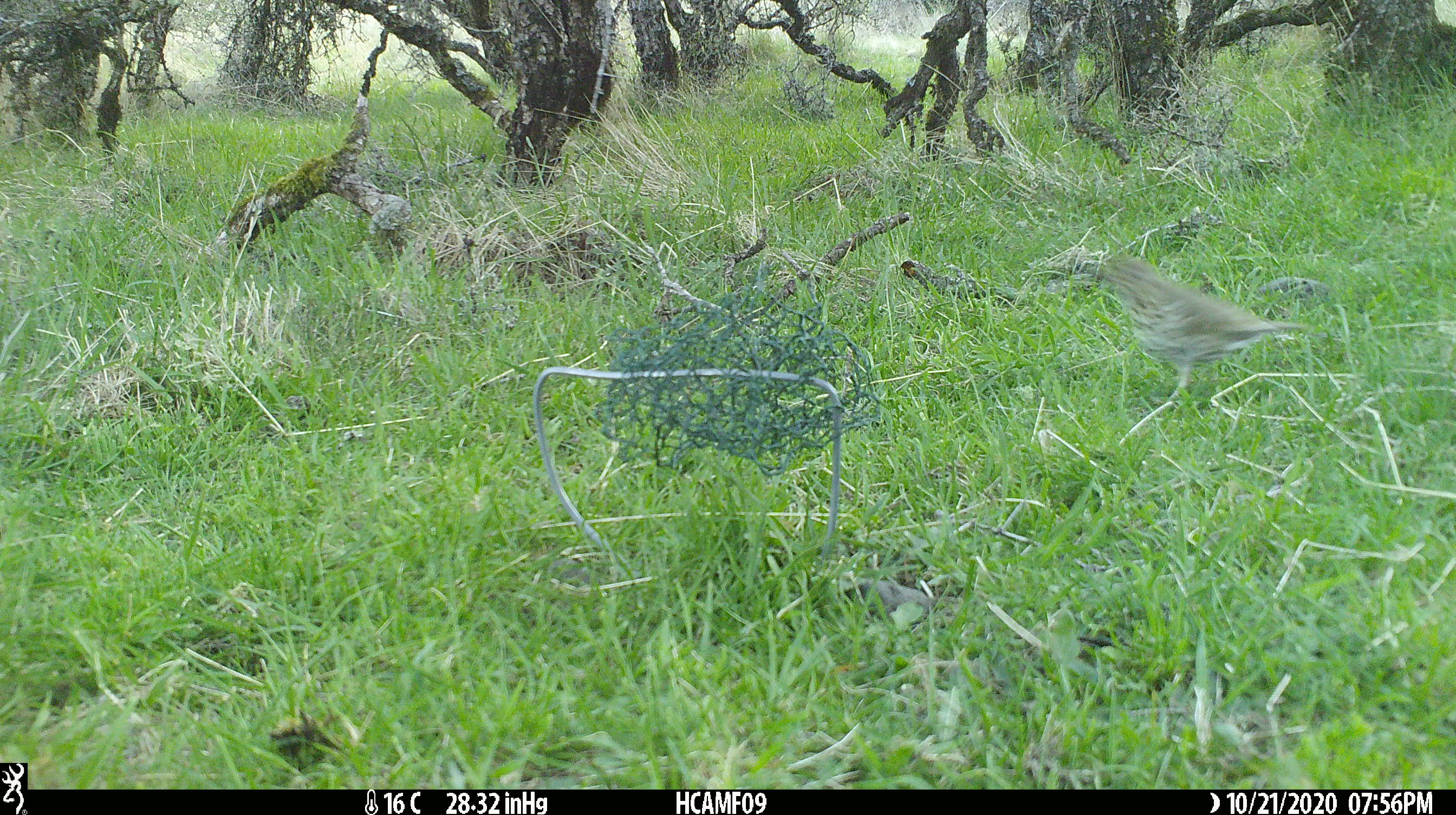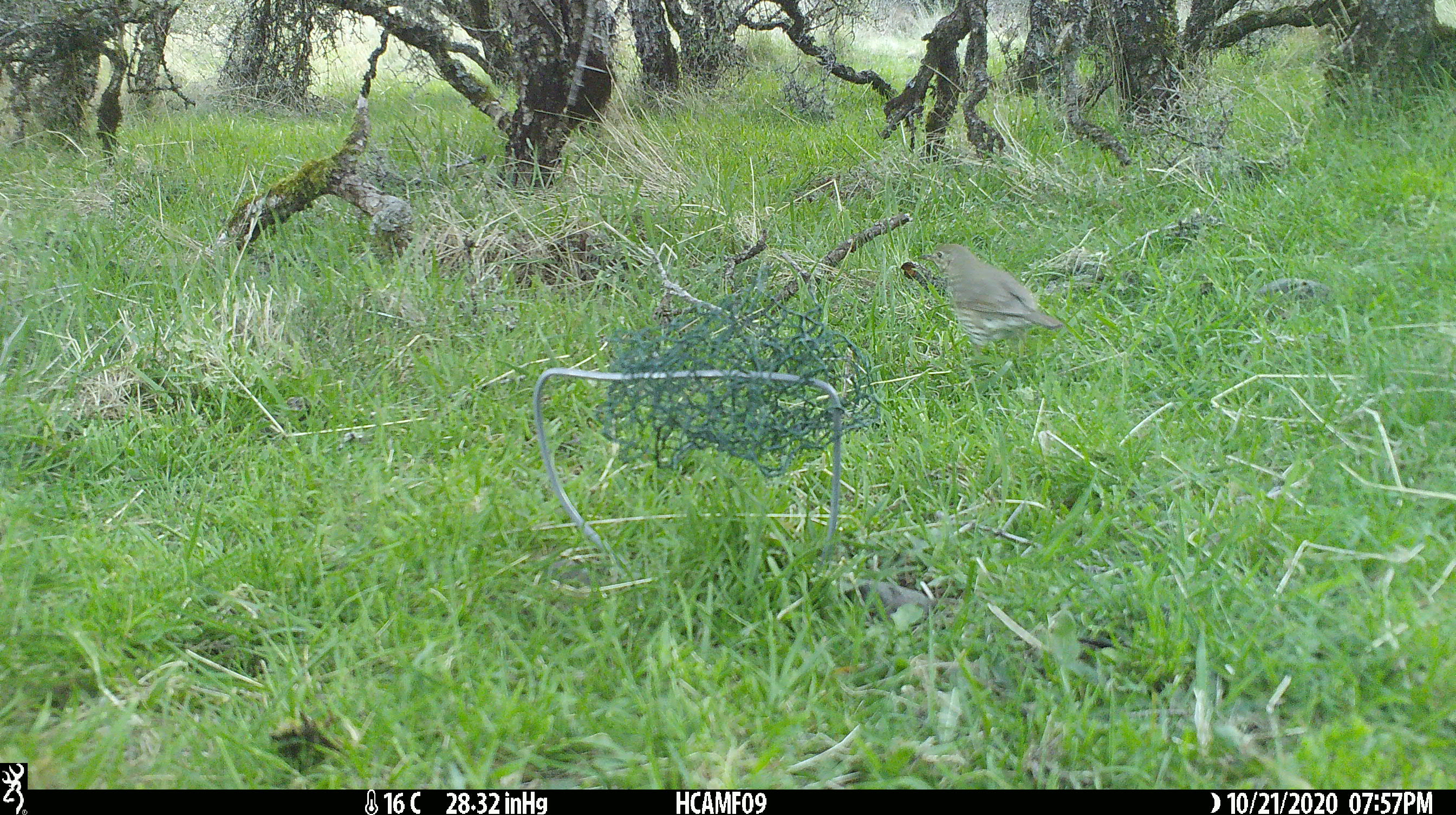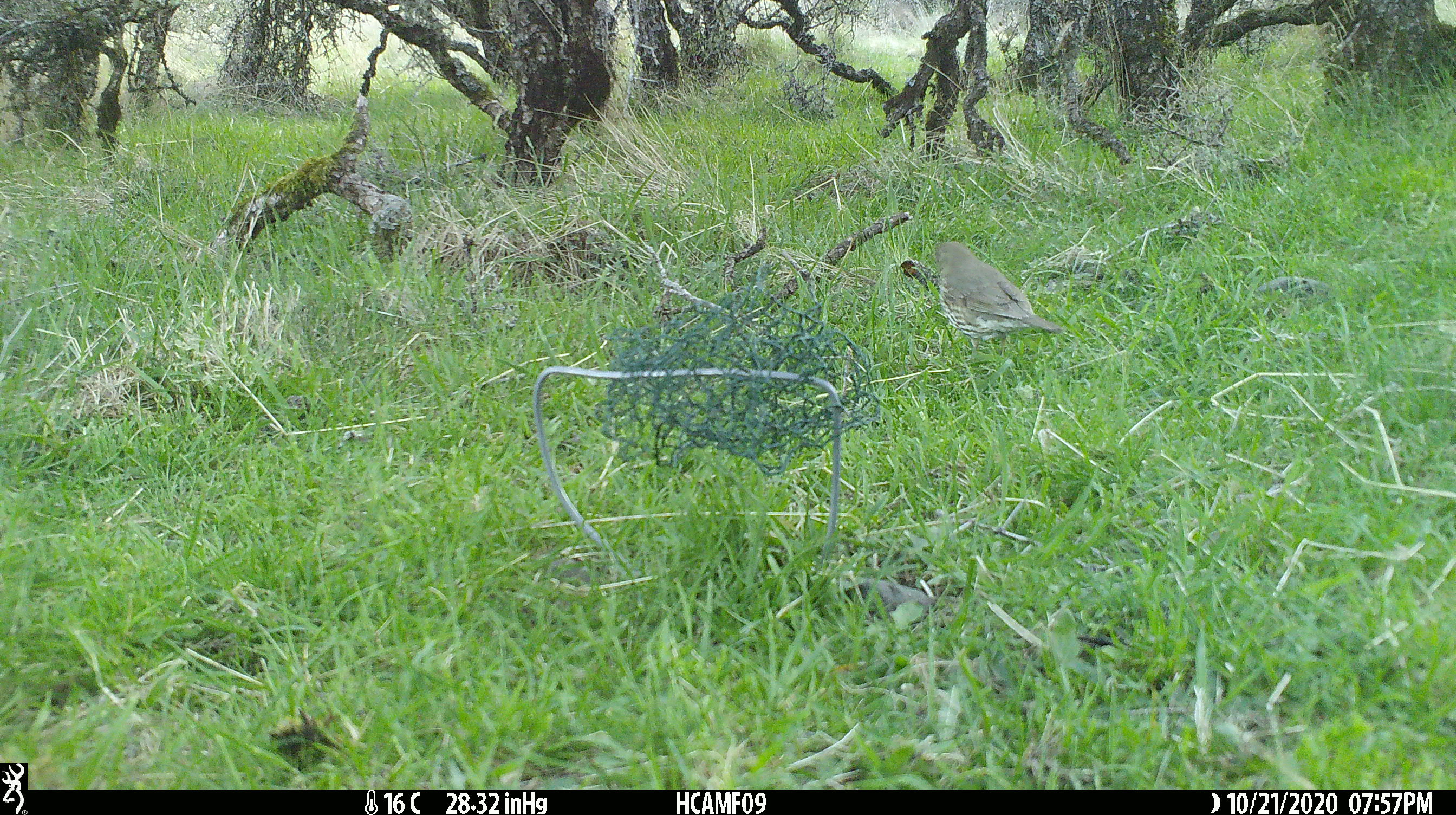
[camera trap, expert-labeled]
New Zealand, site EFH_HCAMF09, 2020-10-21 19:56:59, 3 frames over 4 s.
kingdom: Animalia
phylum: Chordata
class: Aves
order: Passeriformes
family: Turdidae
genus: Turdus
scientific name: Turdus philomelos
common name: song thrush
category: thrush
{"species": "thrush (song thrush) (Turdus philomelos)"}